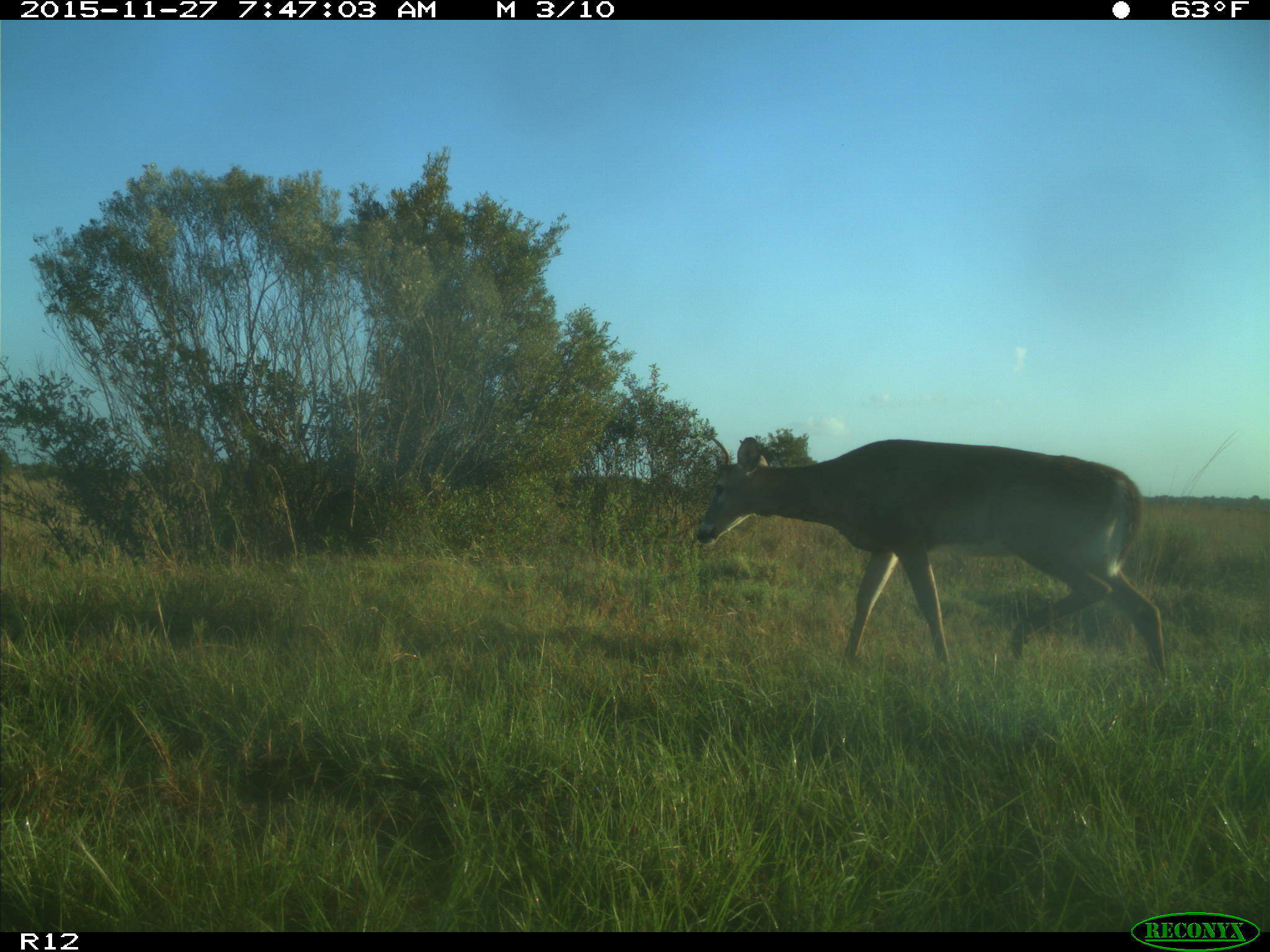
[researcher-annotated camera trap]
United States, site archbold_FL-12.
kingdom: Animalia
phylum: Chordata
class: Mammalia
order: Artiodactyla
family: Cervidae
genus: Odocoileus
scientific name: Odocoileus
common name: deer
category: unidentified deer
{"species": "unidentified deer (deer) (Odocoileus)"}